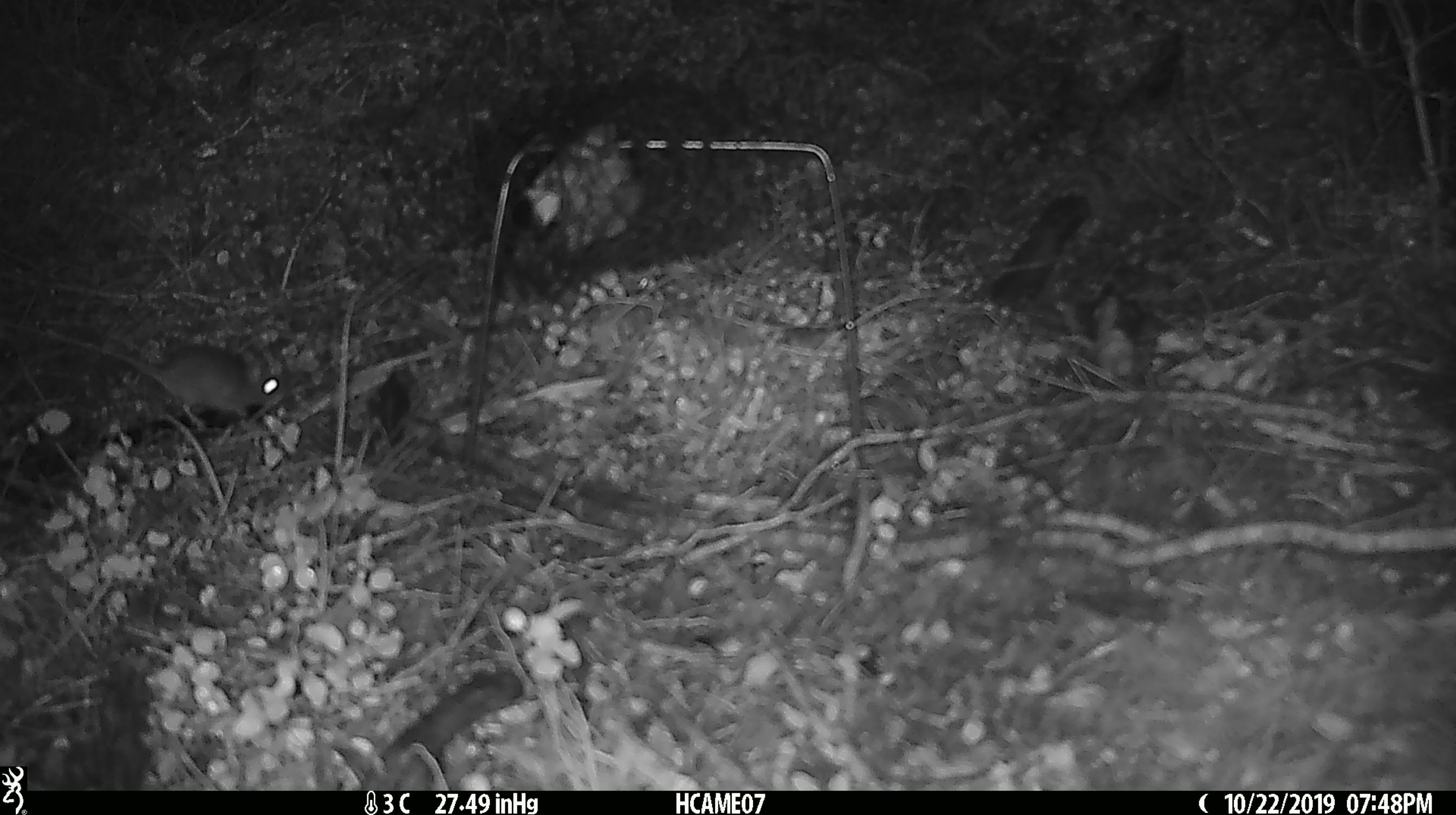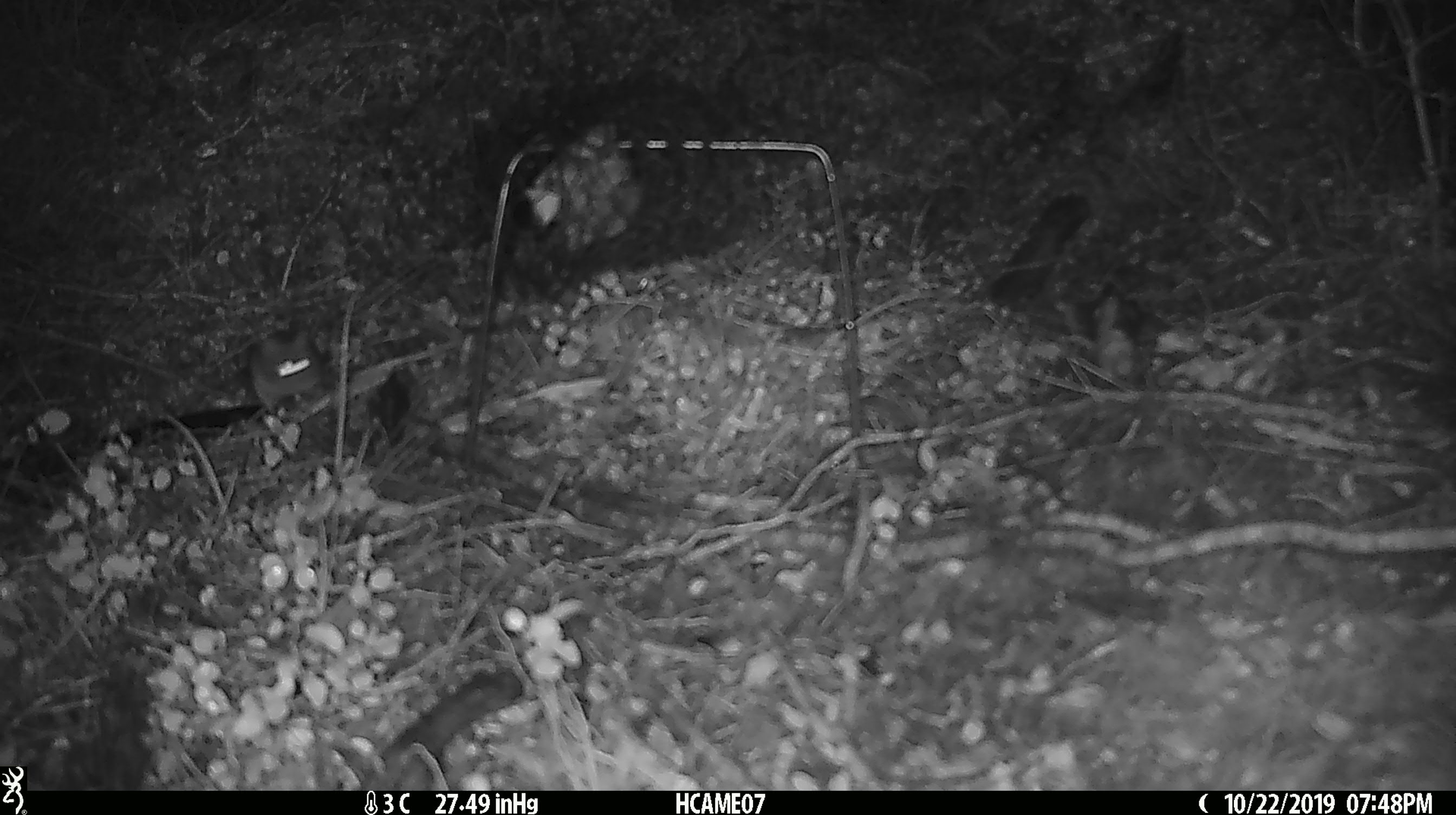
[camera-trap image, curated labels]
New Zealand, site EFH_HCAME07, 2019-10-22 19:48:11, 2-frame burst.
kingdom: Animalia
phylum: Chordata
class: Mammalia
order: Rodentia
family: Muridae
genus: Mus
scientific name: Mus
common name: mouse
Mouse (Mus).